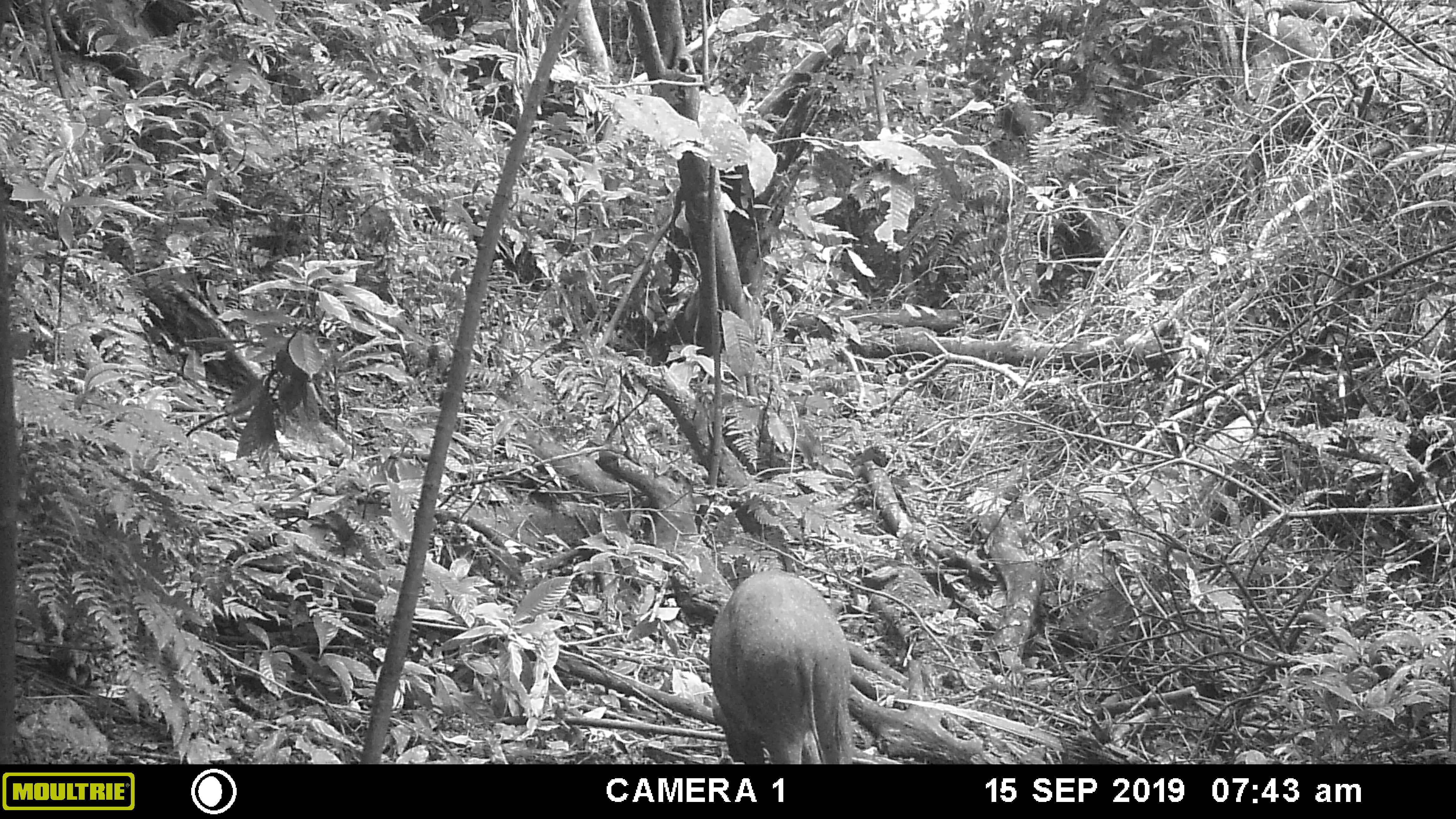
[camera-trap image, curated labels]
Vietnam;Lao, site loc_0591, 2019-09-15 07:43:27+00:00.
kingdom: Animalia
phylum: Chordata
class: Mammalia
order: Artiodactyla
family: Suidae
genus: Sus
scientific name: Sus scrofa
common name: eurasian wild pig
Eurasian wild pig (Sus scrofa). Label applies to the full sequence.